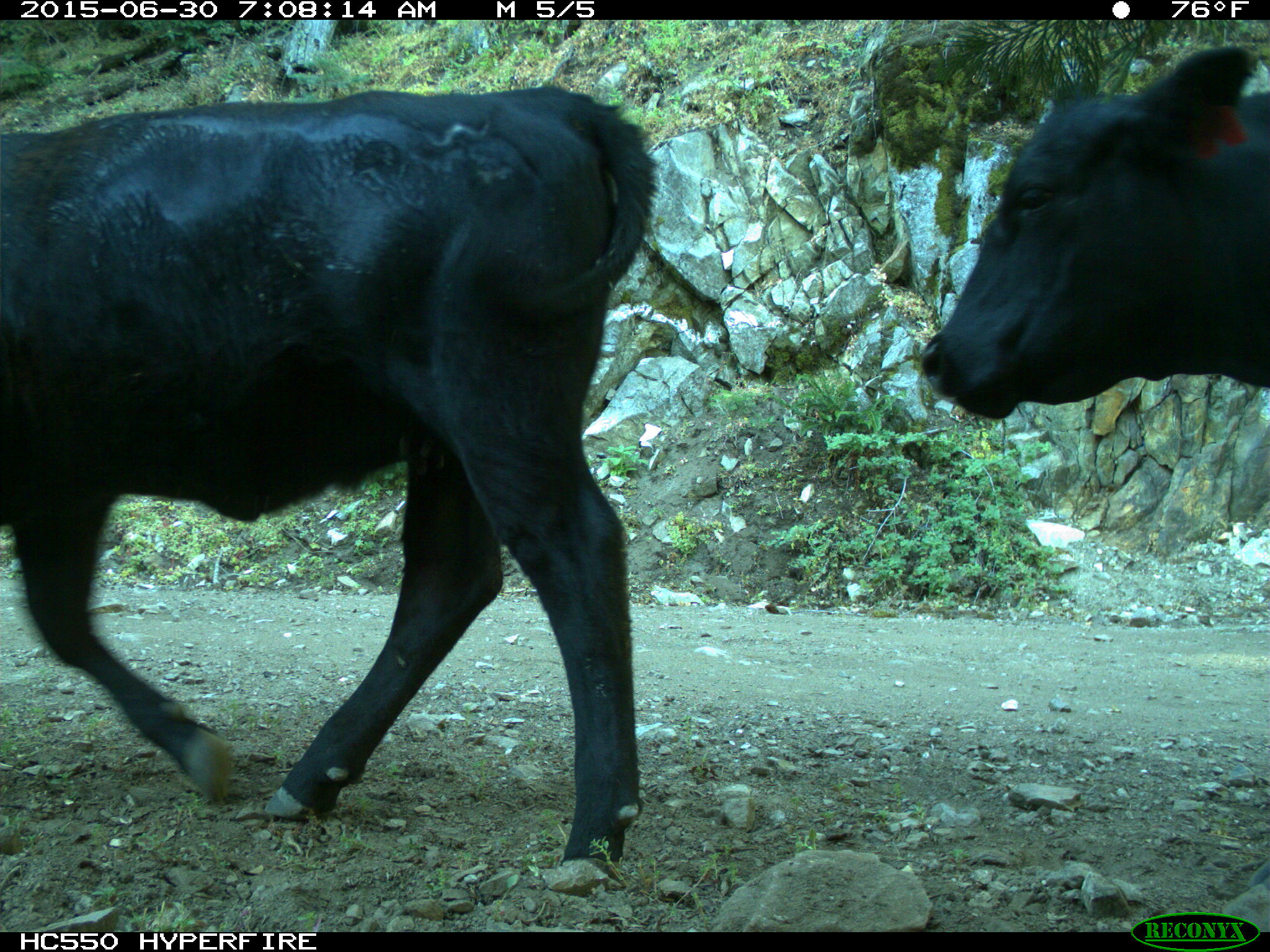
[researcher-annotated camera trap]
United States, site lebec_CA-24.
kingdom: Animalia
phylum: Chordata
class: Mammalia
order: Artiodactyla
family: Bovidae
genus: Bos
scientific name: Bos taurus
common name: domestic cow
Bos taurus (domestic cow).